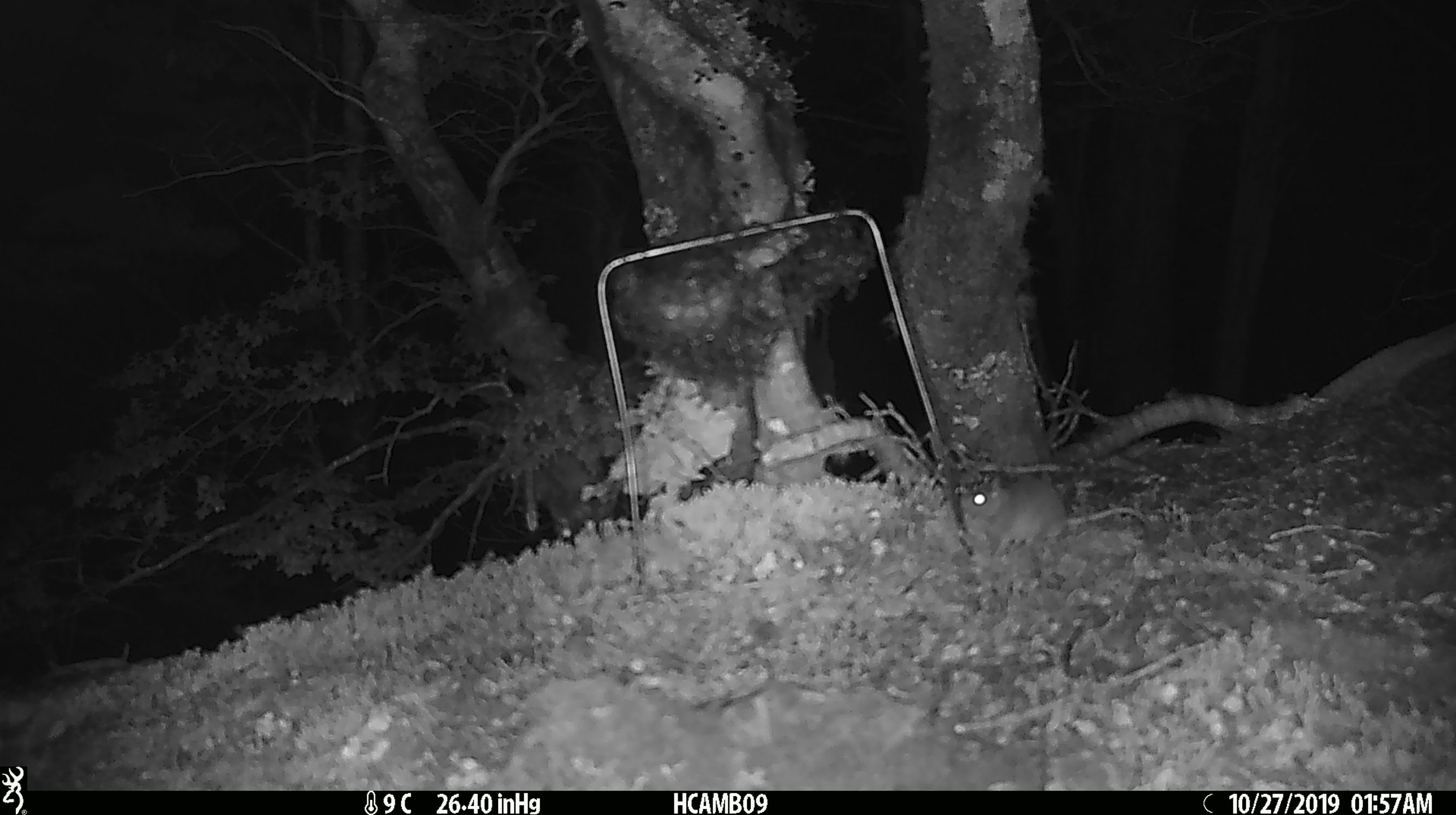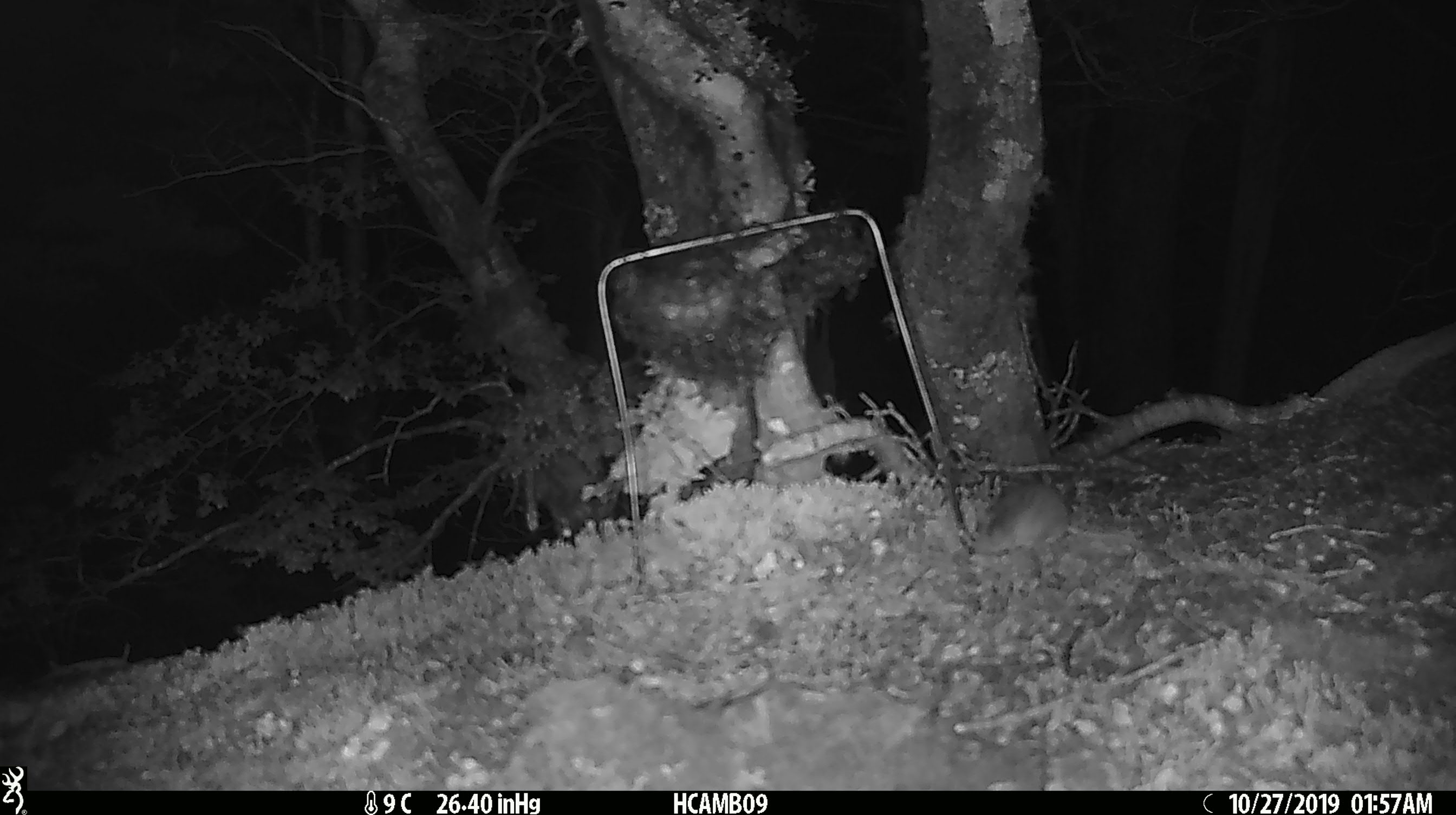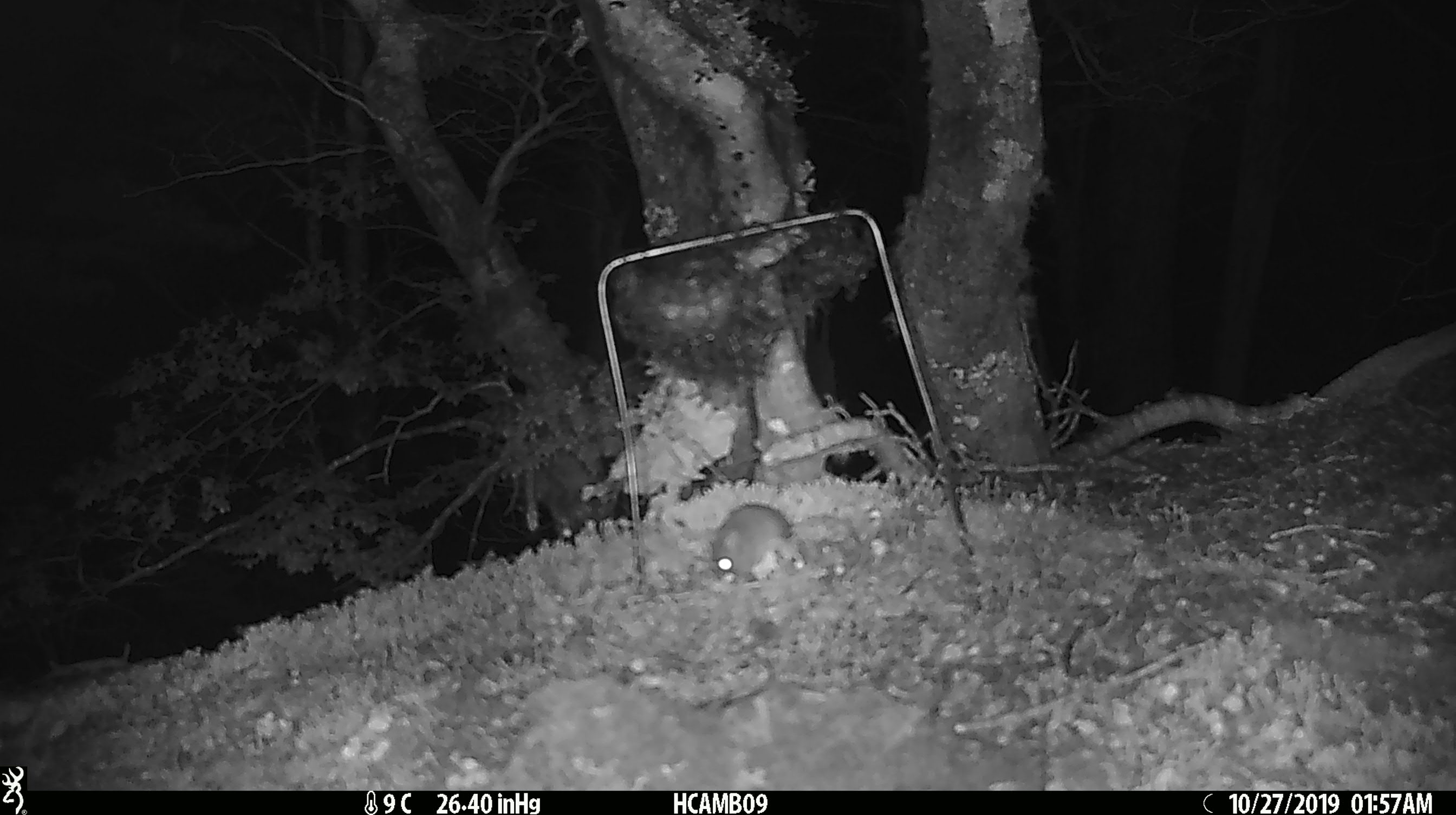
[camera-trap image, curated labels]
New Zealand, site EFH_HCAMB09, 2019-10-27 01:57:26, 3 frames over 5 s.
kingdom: Animalia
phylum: Chordata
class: Mammalia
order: Rodentia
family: Muridae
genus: Mus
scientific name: Mus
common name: mouse